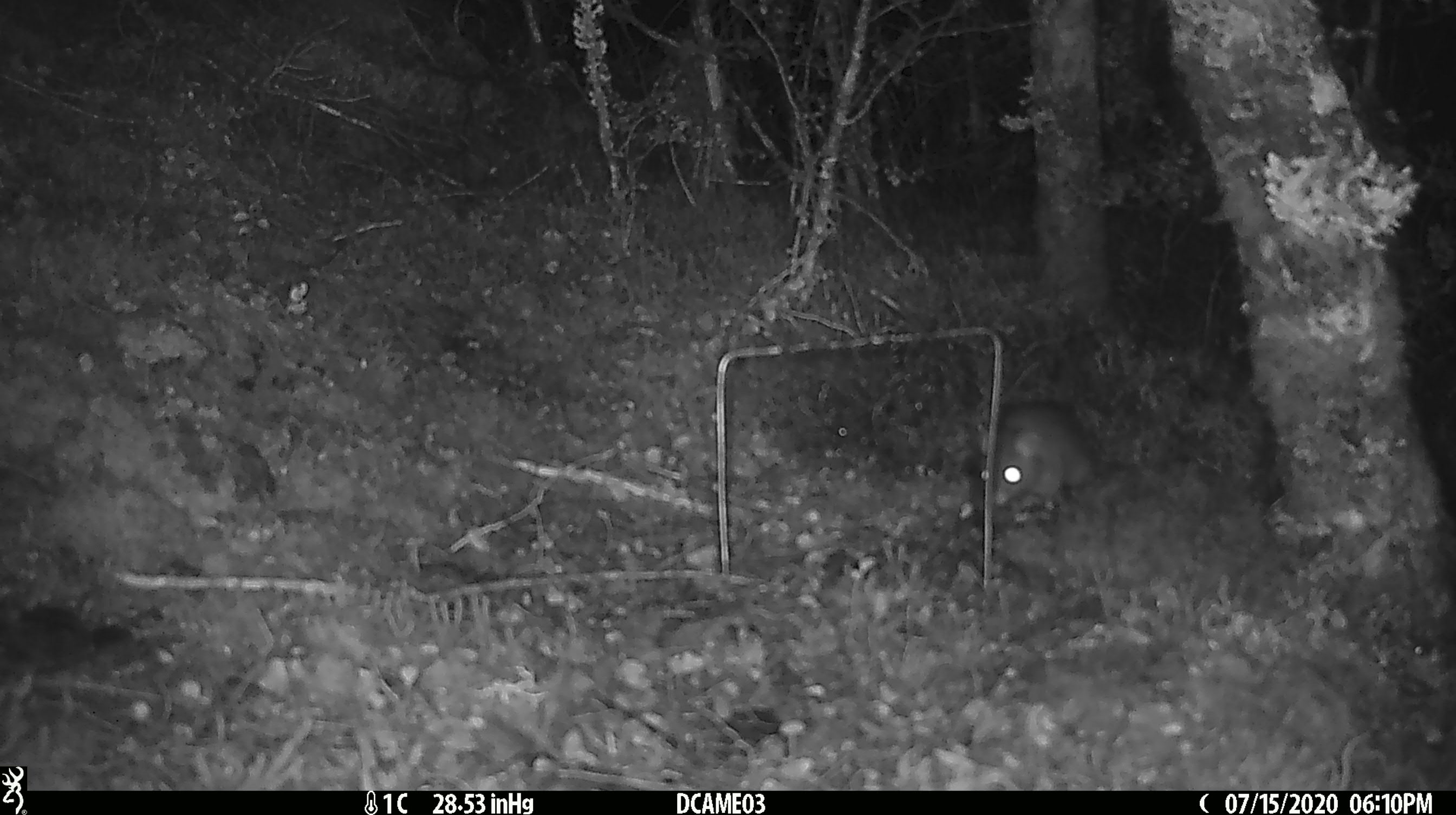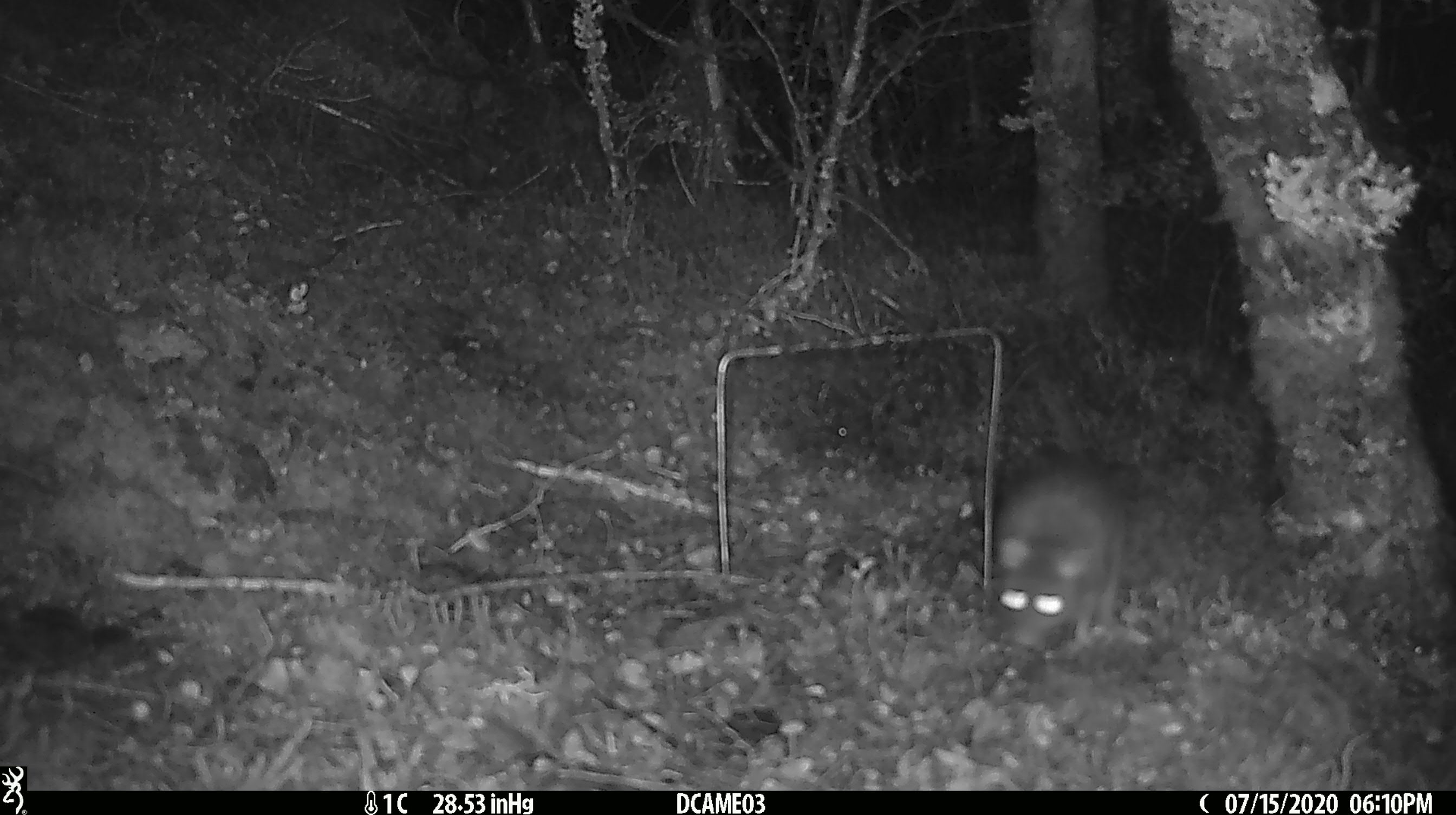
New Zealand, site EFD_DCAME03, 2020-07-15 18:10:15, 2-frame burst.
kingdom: Animalia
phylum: Chordata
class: Mammalia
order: Rodentia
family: Muridae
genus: Rattus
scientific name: Rattus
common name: rat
Rat (Rattus).